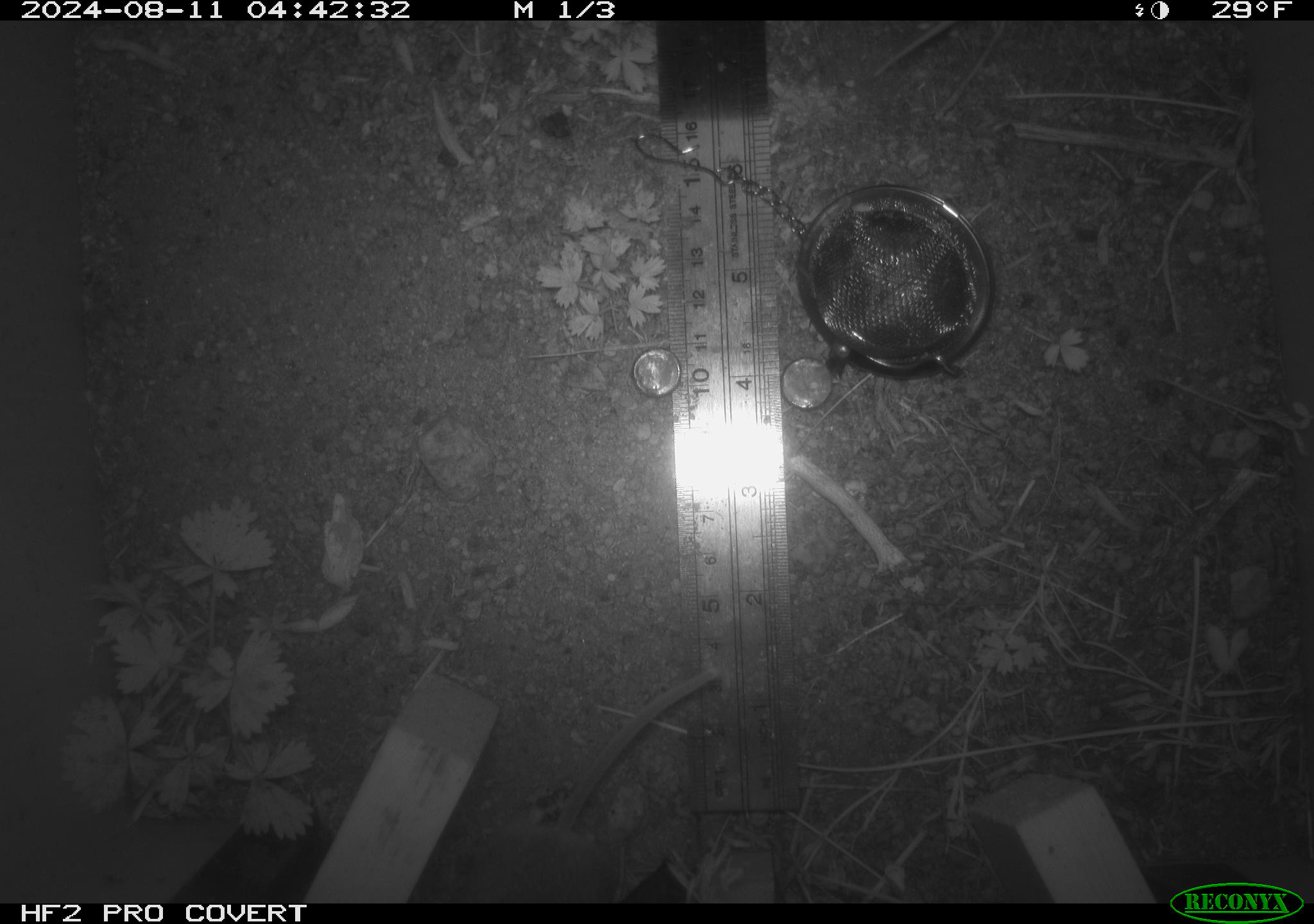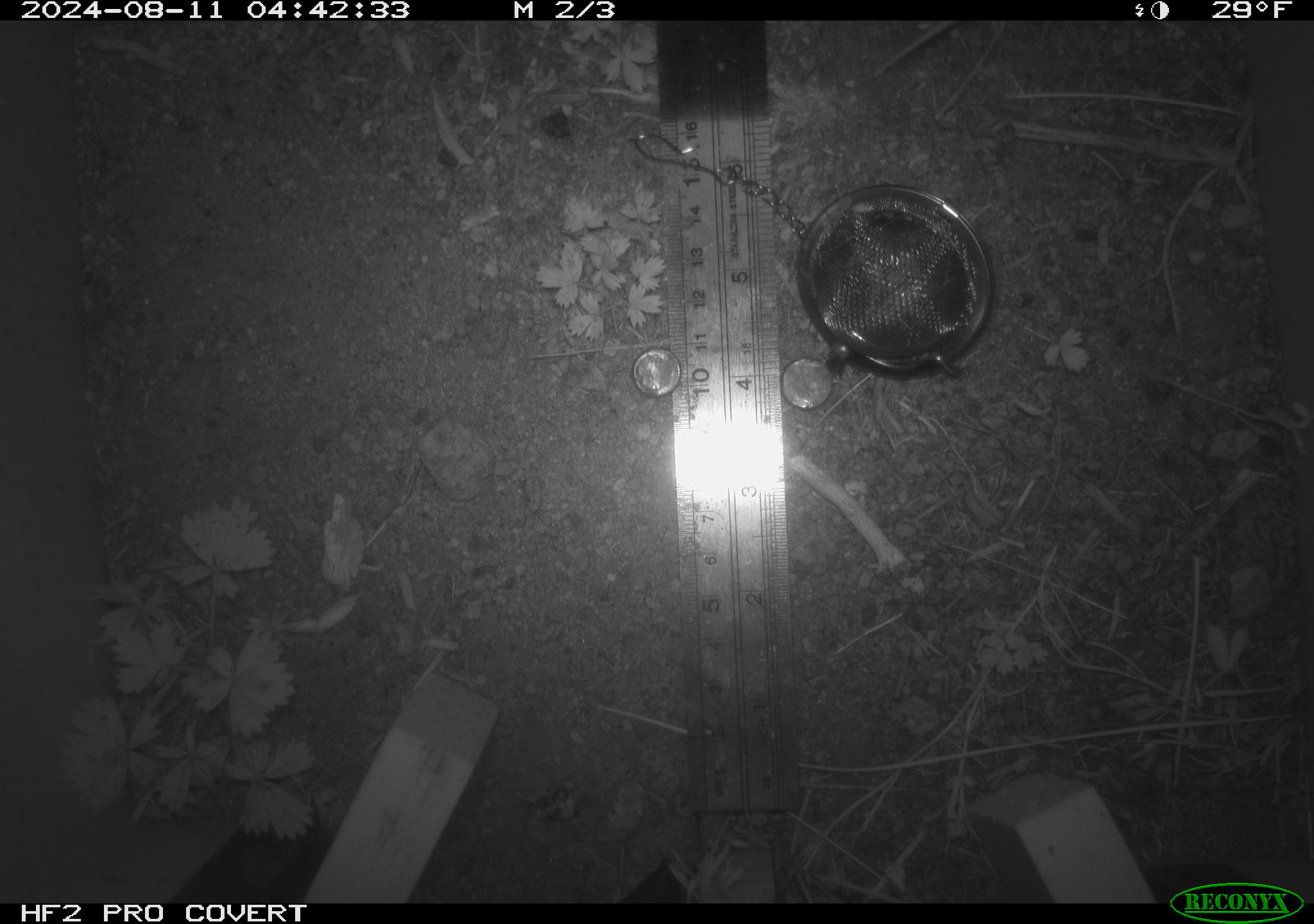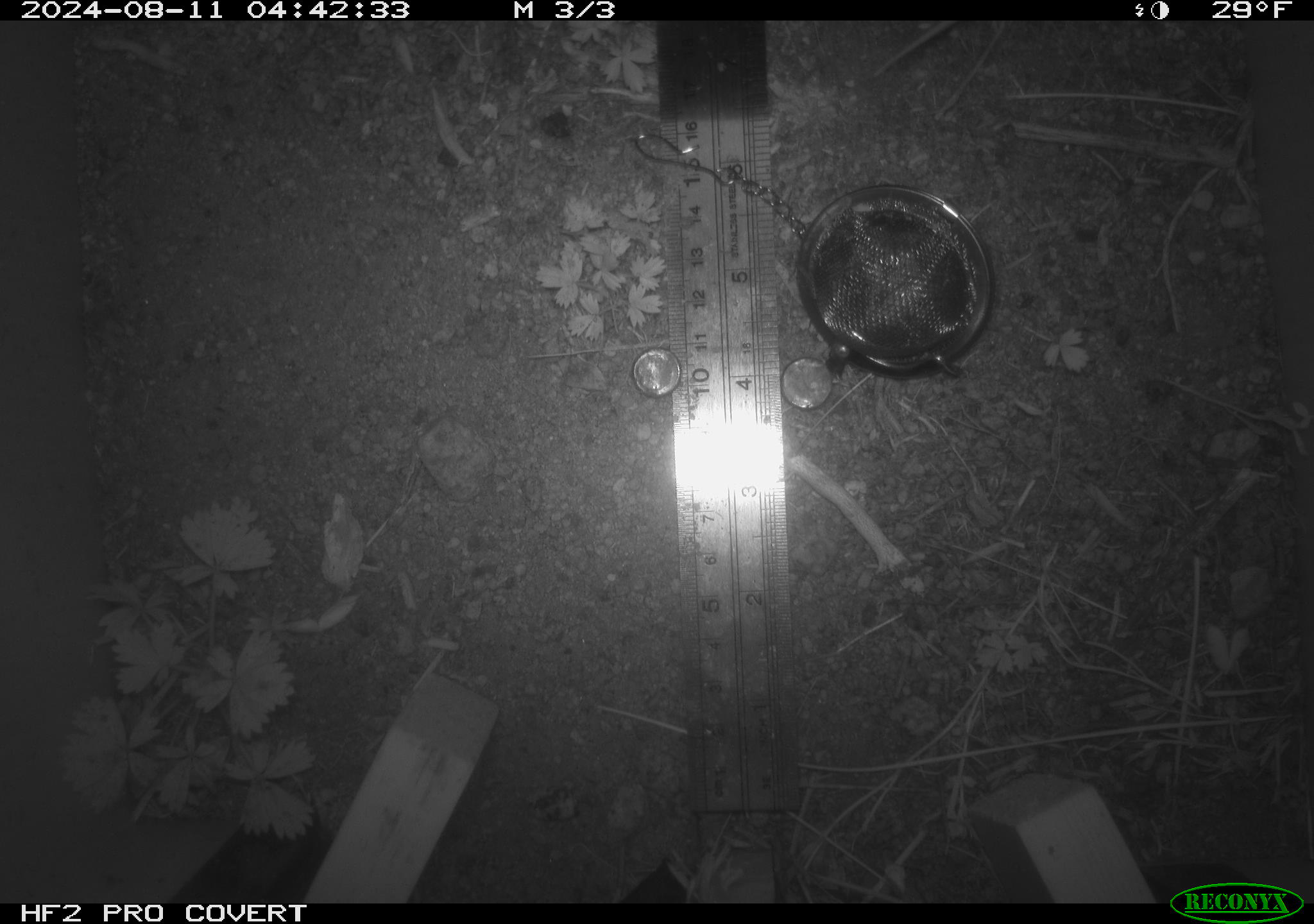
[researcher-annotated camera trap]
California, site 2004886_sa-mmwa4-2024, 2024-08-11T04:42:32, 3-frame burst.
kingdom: Animalia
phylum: Chordata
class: Mammalia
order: Rodentia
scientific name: Rodentia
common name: mouse species